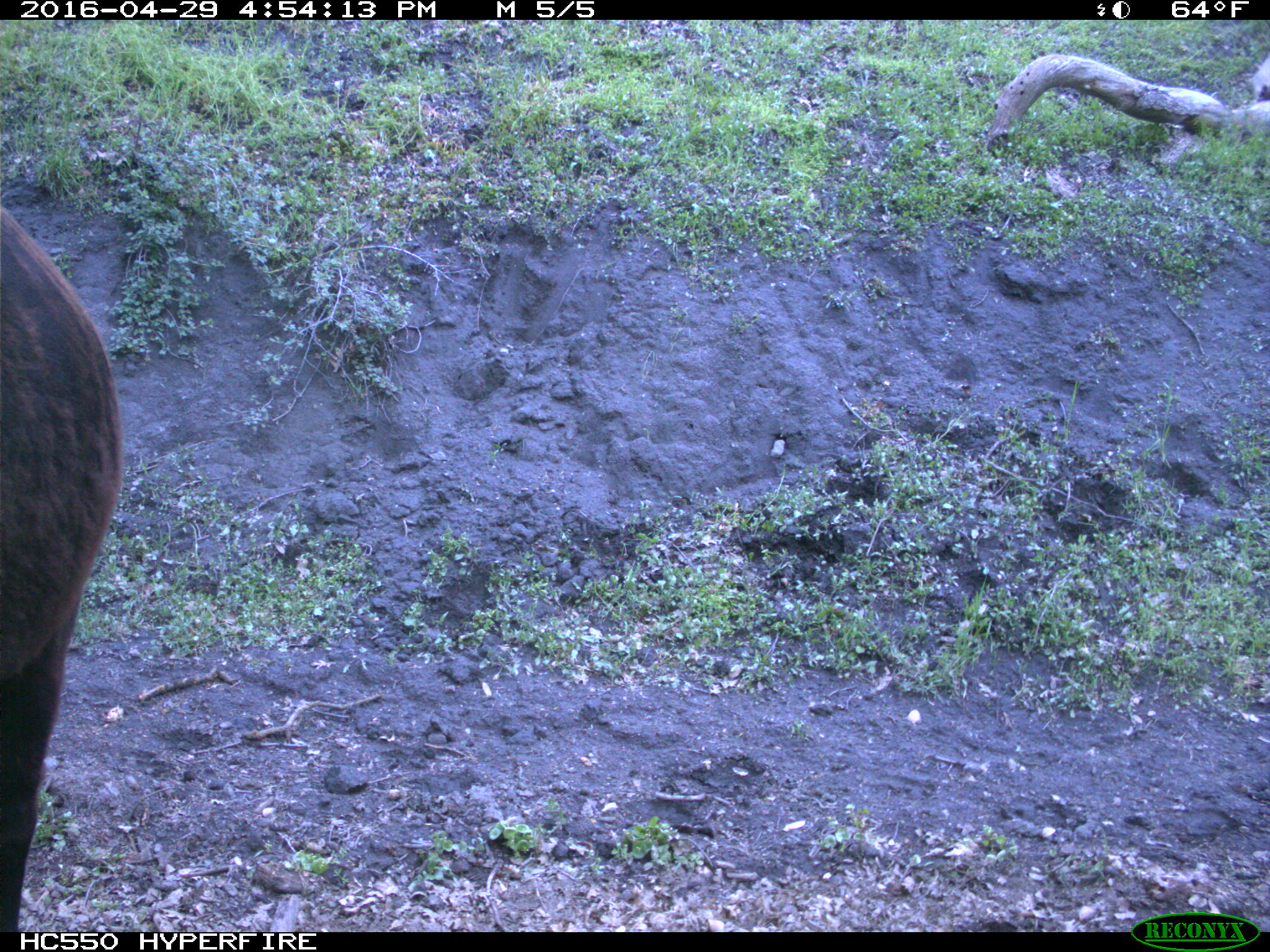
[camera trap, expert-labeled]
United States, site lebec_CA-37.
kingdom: Animalia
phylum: Chordata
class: Mammalia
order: Artiodactyla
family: Bovidae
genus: Bos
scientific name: Bos taurus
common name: domestic cow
Bos taurus (domestic cow).